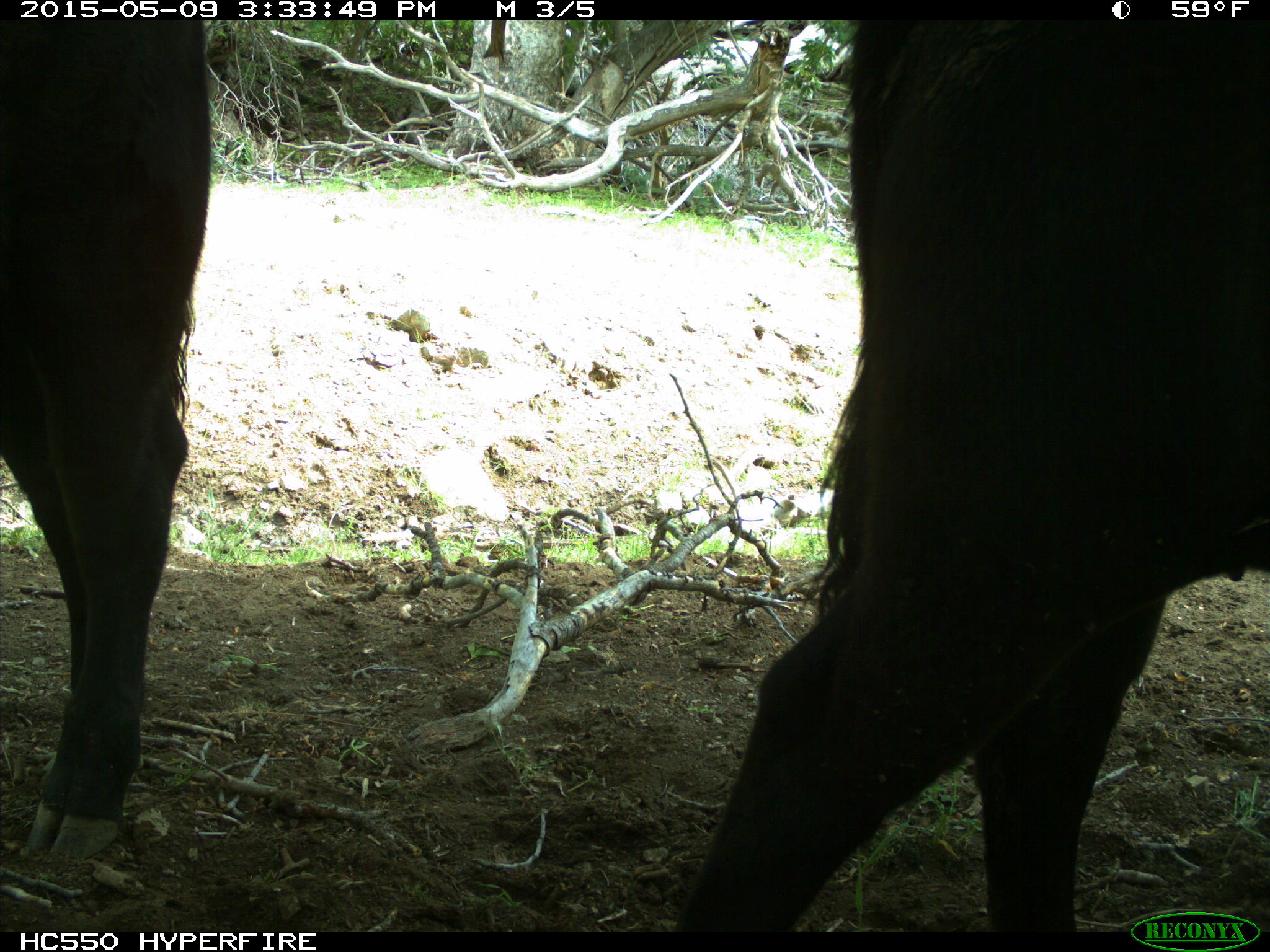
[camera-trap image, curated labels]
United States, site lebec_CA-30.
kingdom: Animalia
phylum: Chordata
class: Mammalia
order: Artiodactyla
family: Bovidae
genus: Bos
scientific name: Bos taurus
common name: domestic cow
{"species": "Bos taurus (domestic cow)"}